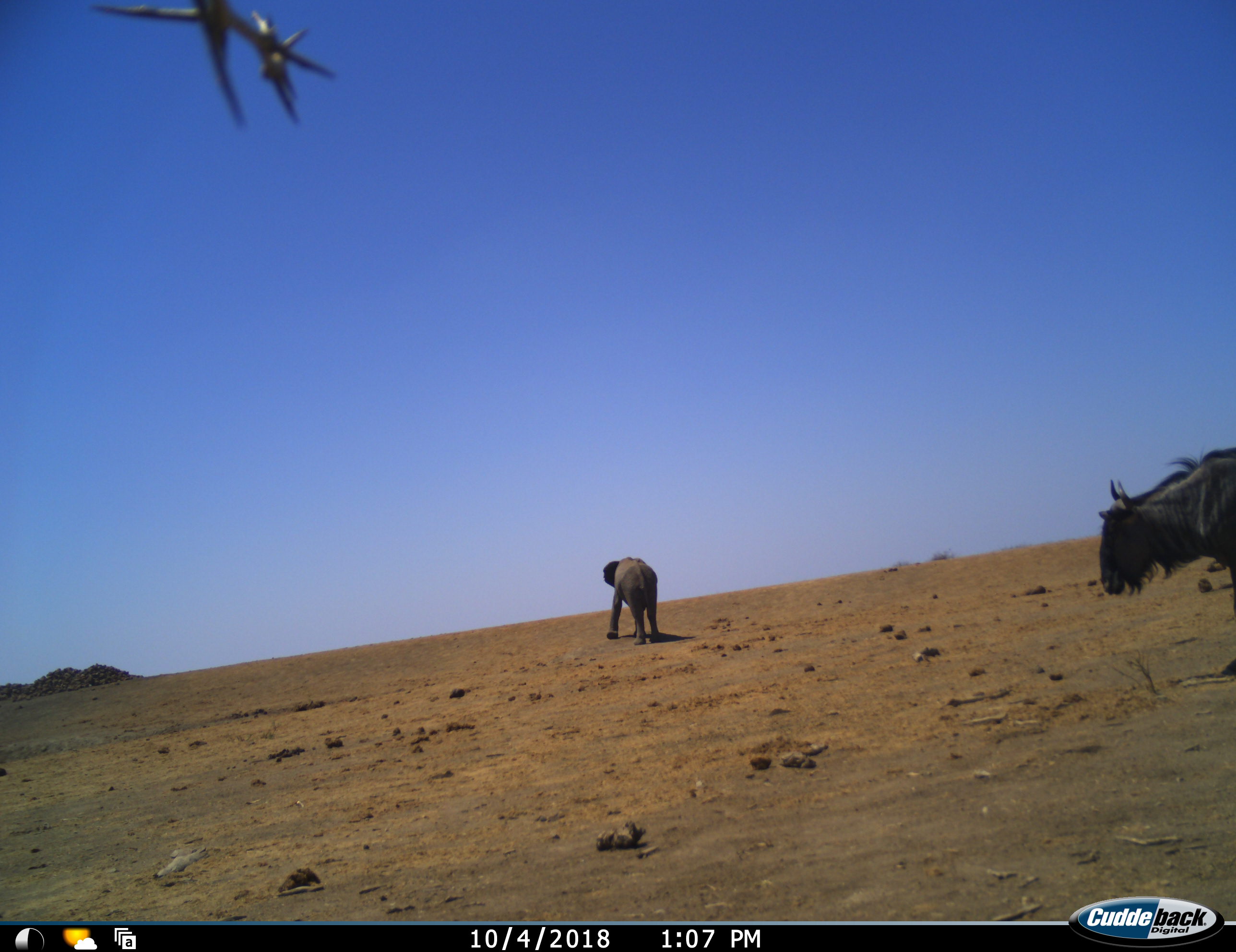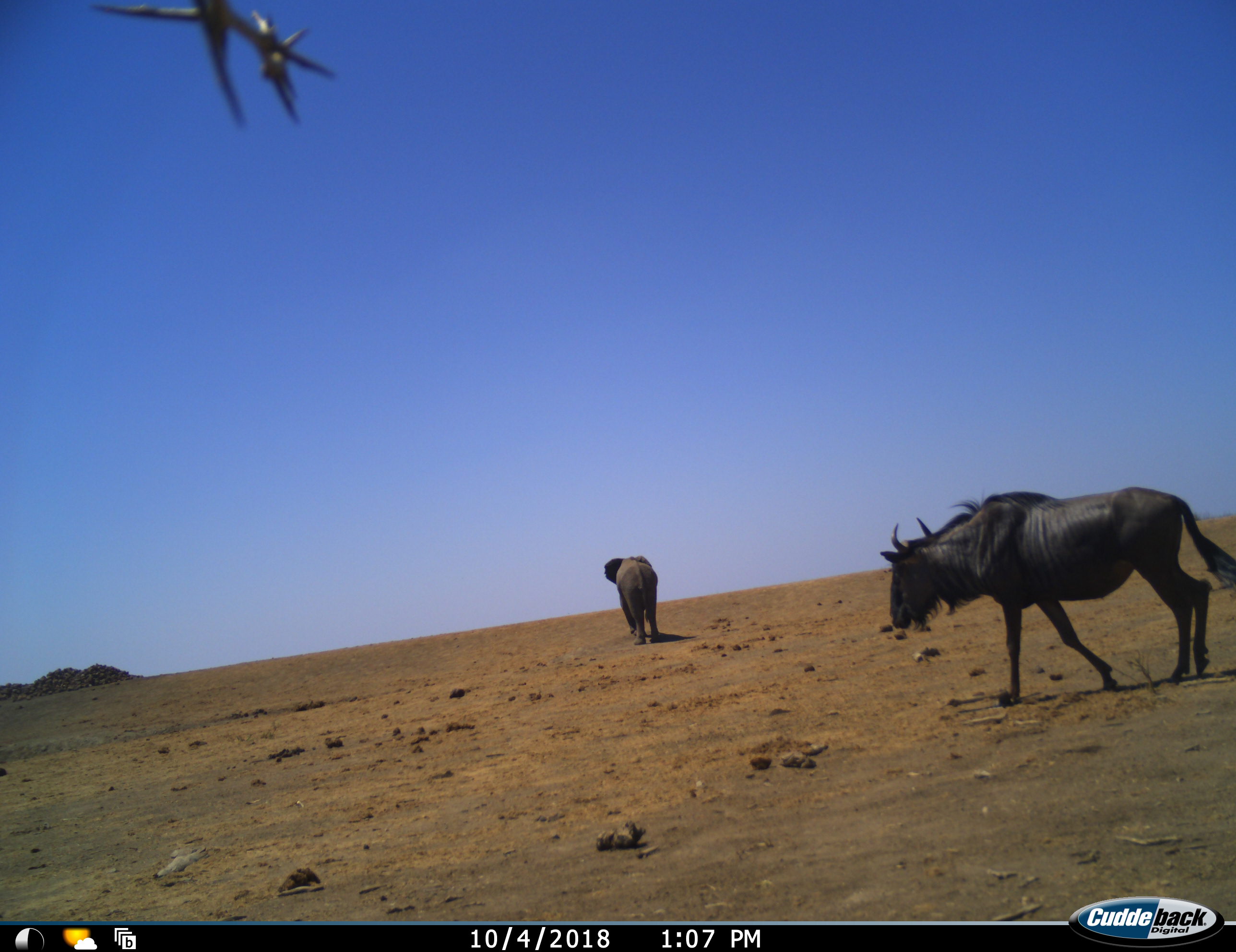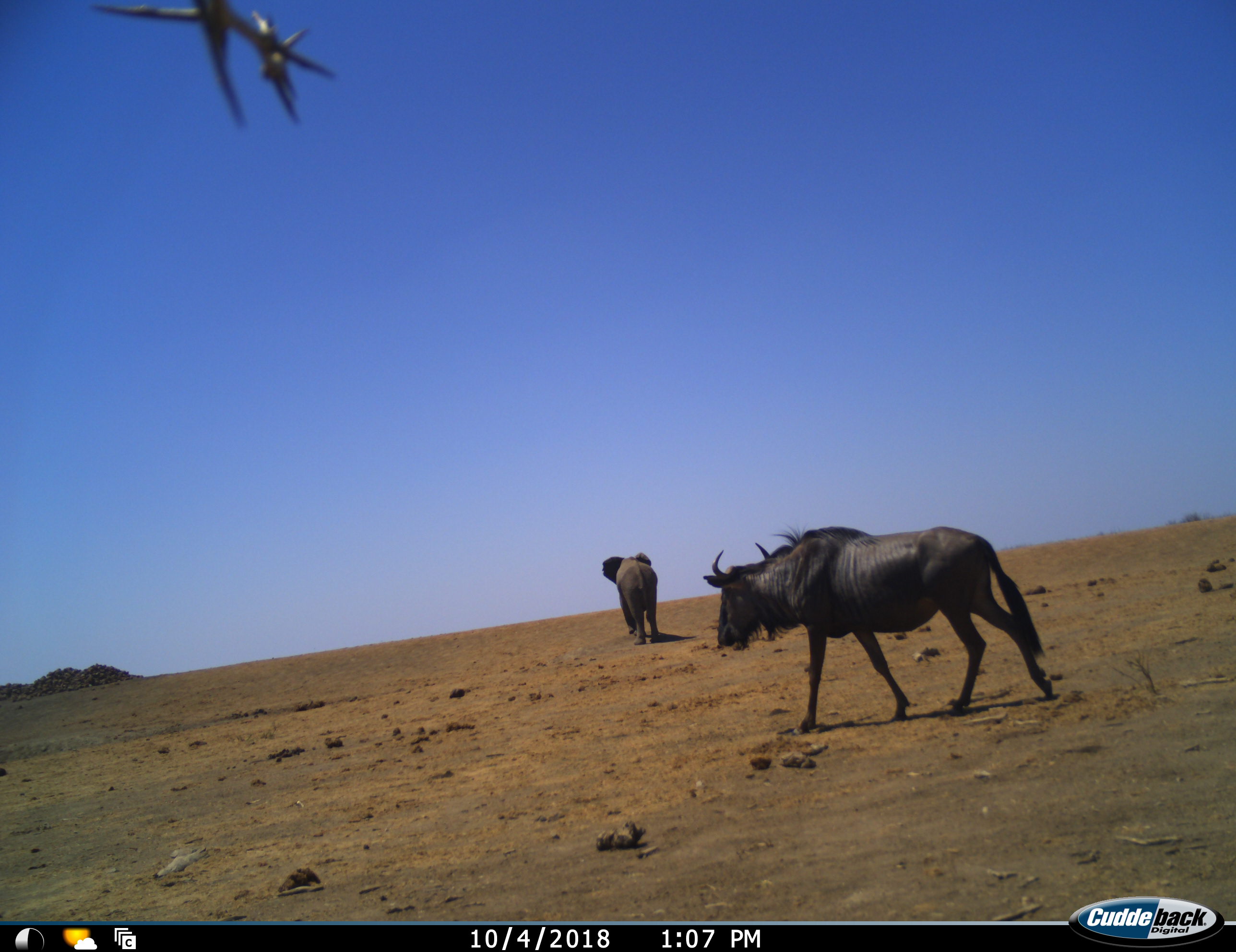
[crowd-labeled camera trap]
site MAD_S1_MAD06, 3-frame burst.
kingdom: Animalia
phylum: Chordata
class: Mammalia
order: Proboscidea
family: Elephantidae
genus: Loxodonta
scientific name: Loxodonta africana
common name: african bush elephant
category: elephant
Elephant (african bush elephant) (Loxodonta africana), count 1. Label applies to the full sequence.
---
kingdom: Animalia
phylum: Chordata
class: Mammalia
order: Artiodactyla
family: Bovidae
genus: Connochaetes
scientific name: Connochaetes taurinus taurinus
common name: blue wildebeest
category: wildebeestblue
Wildebeestblue (blue wildebeest) (Connochaetes taurinus taurinus), count 1. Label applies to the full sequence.